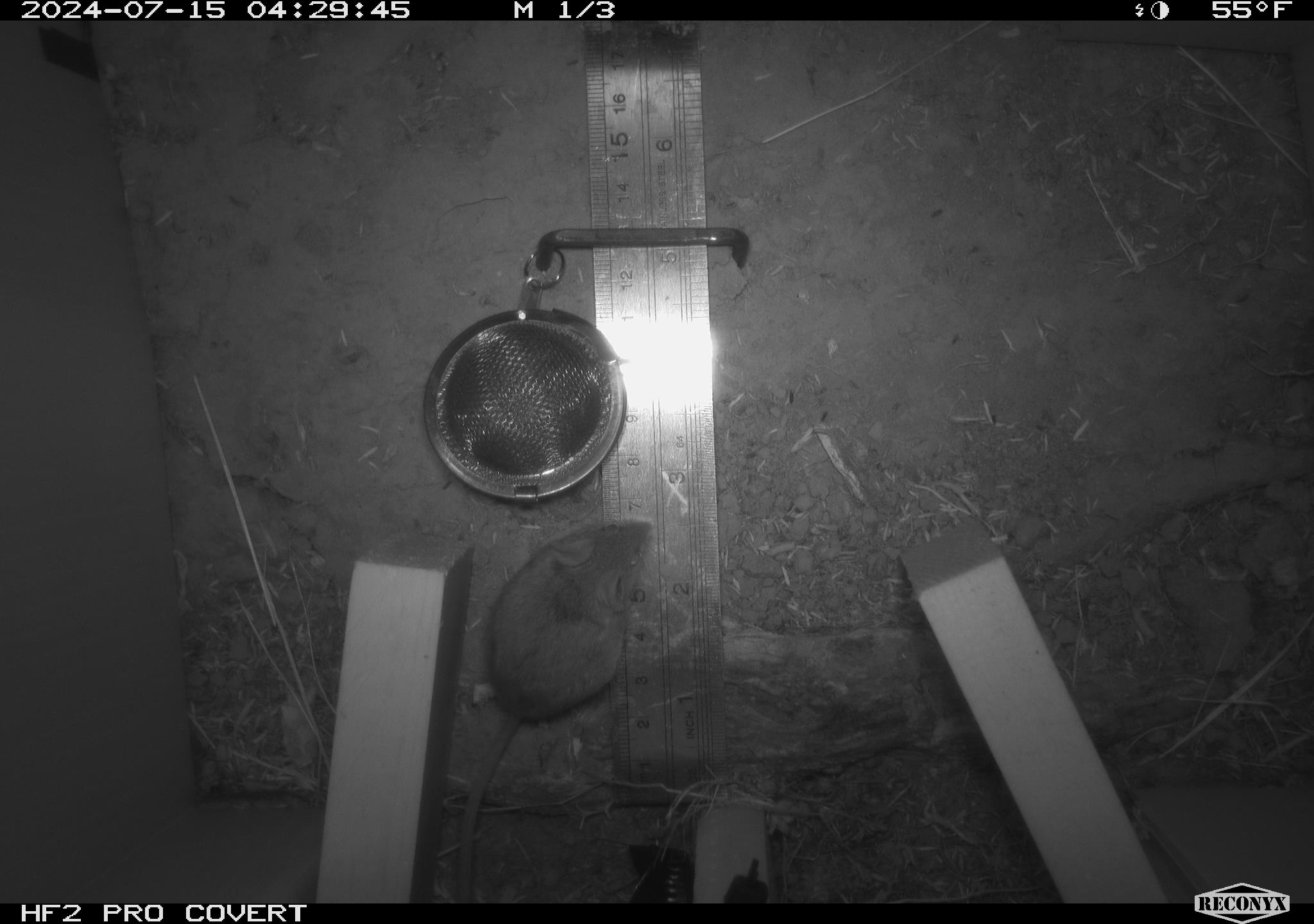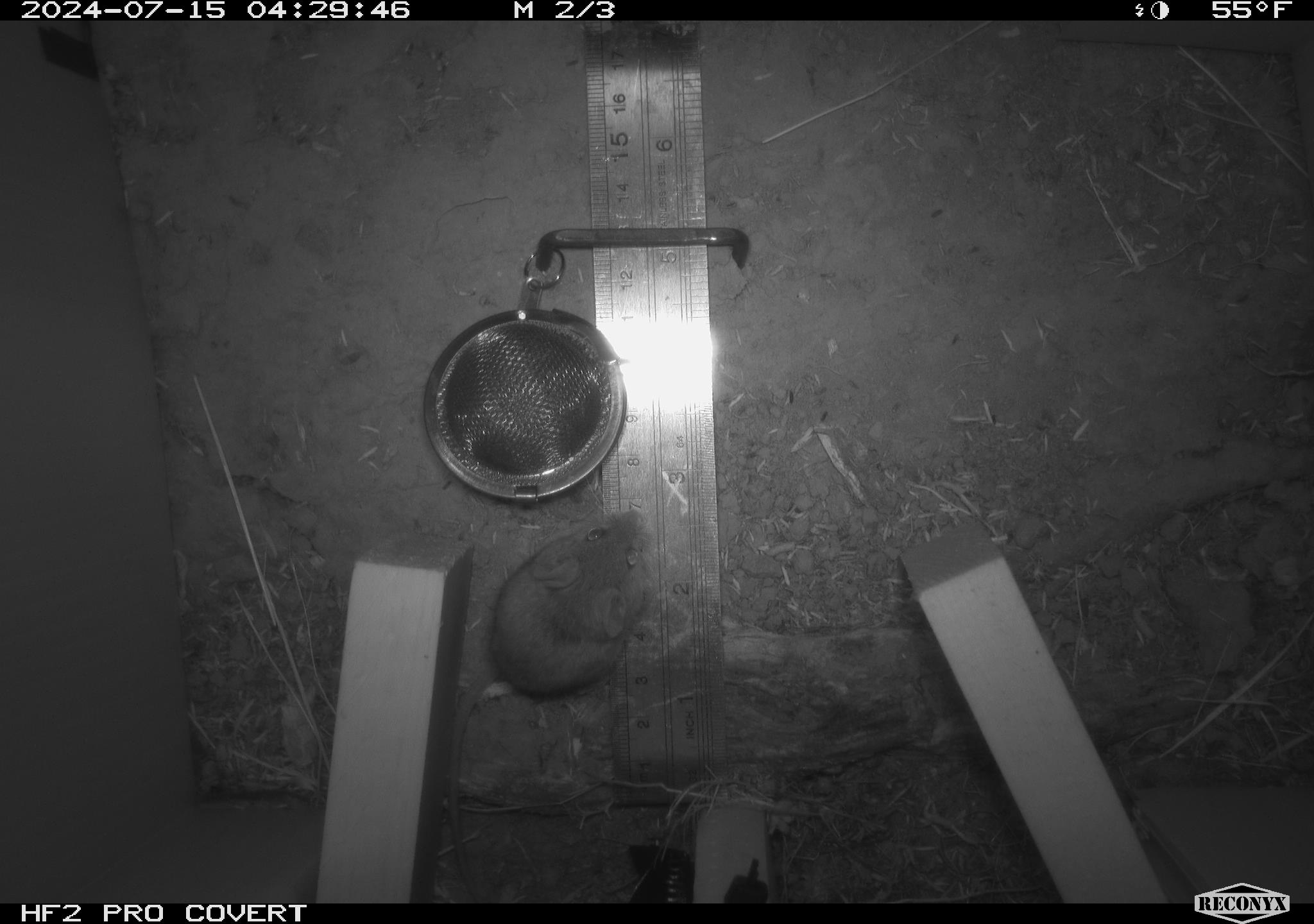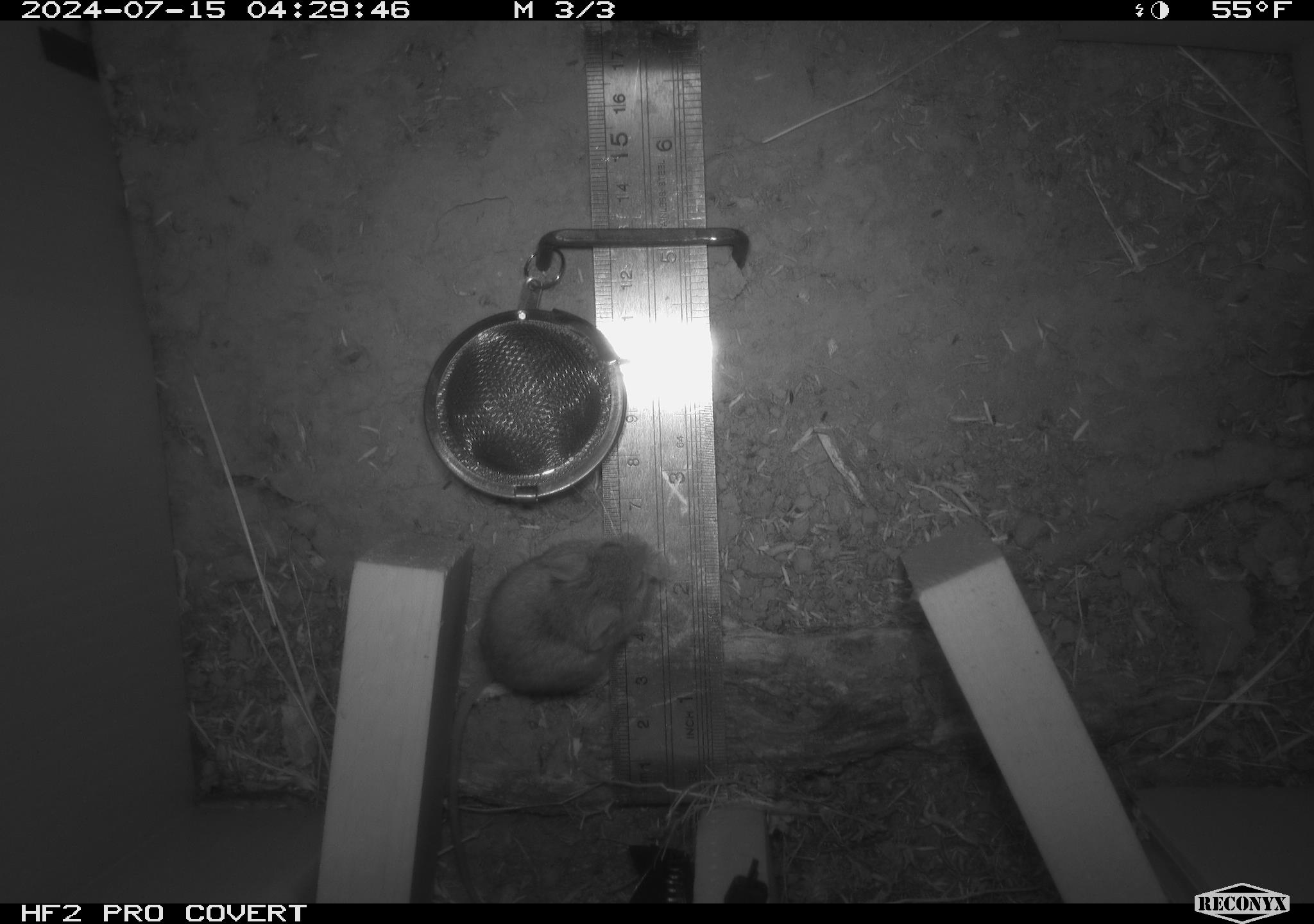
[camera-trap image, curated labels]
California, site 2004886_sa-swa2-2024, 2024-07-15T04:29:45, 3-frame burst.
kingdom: Animalia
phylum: Chordata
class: Mammalia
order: Rodentia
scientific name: Rodentia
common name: mouse species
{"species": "mouse species (Rodentia)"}